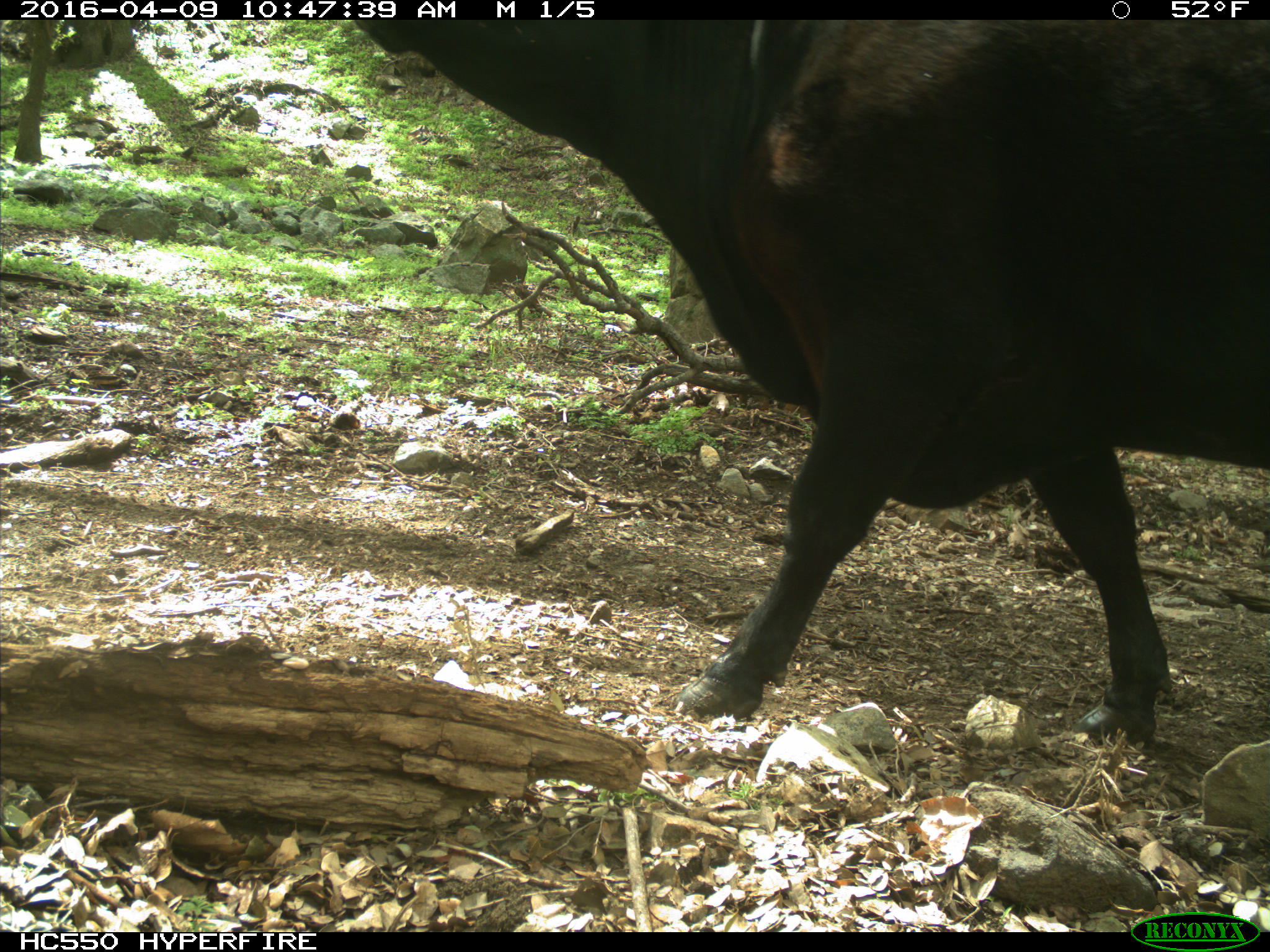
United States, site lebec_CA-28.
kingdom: Animalia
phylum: Chordata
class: Mammalia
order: Artiodactyla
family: Bovidae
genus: Bos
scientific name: Bos taurus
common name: domestic cow